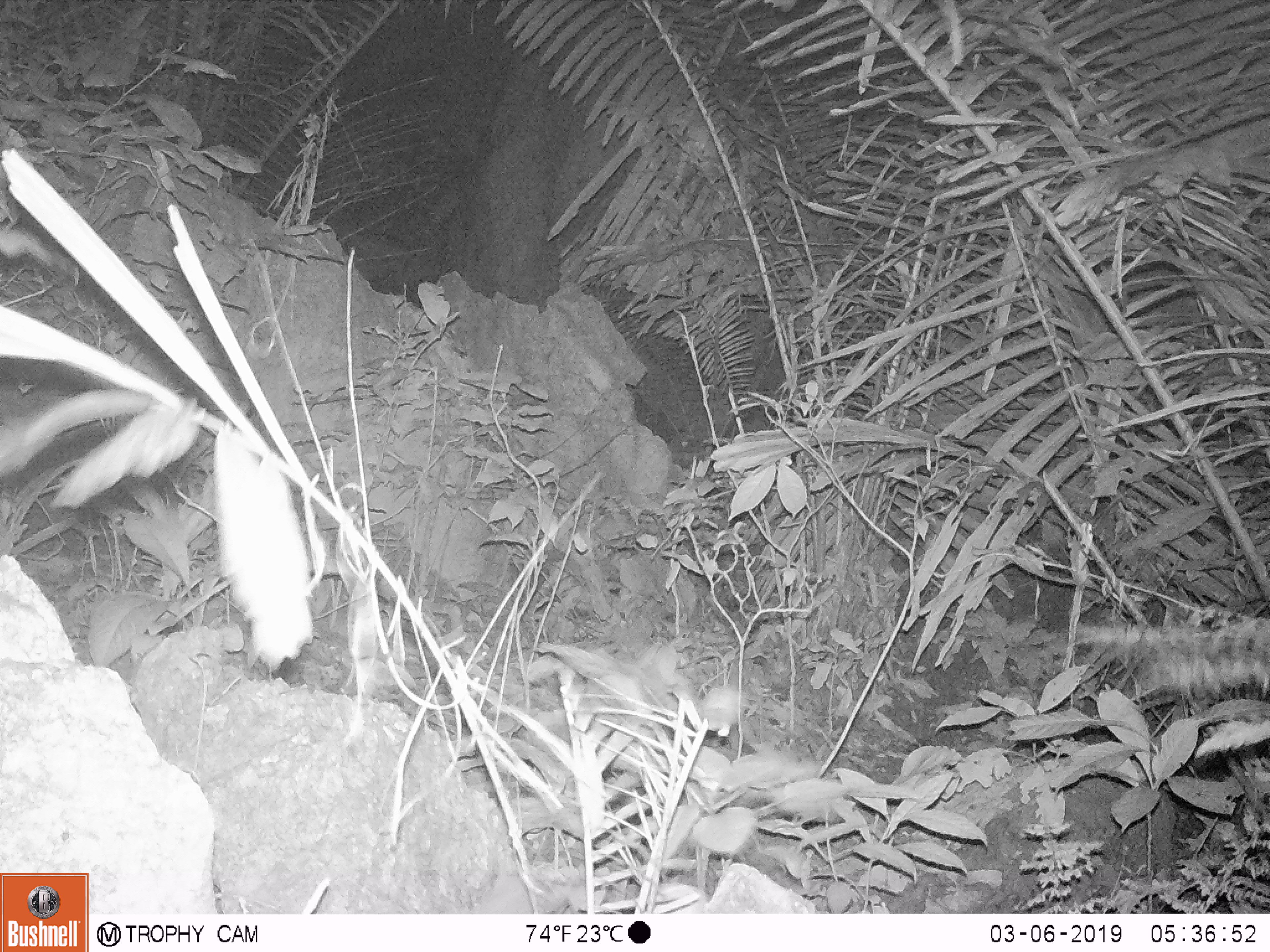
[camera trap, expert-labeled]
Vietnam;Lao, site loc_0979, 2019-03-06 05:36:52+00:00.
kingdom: Animalia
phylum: Chordata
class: Mammalia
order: Rodentia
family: Muridae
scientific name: Muridae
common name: old-world mice and rats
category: unidentified murid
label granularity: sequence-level